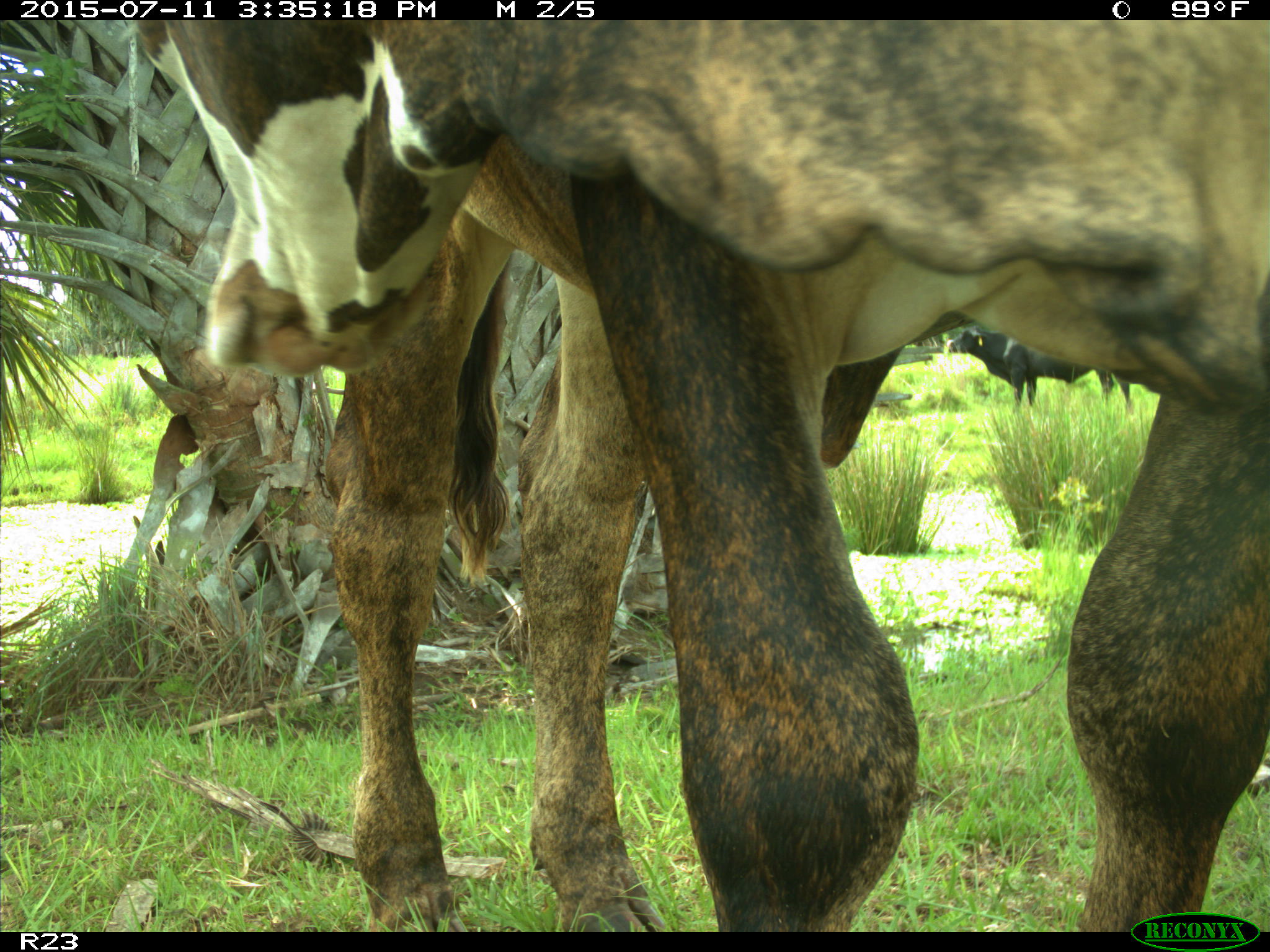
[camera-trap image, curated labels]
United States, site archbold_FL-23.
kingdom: Animalia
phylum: Chordata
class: Mammalia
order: Artiodactyla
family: Bovidae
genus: Bos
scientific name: Bos taurus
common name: domestic cow